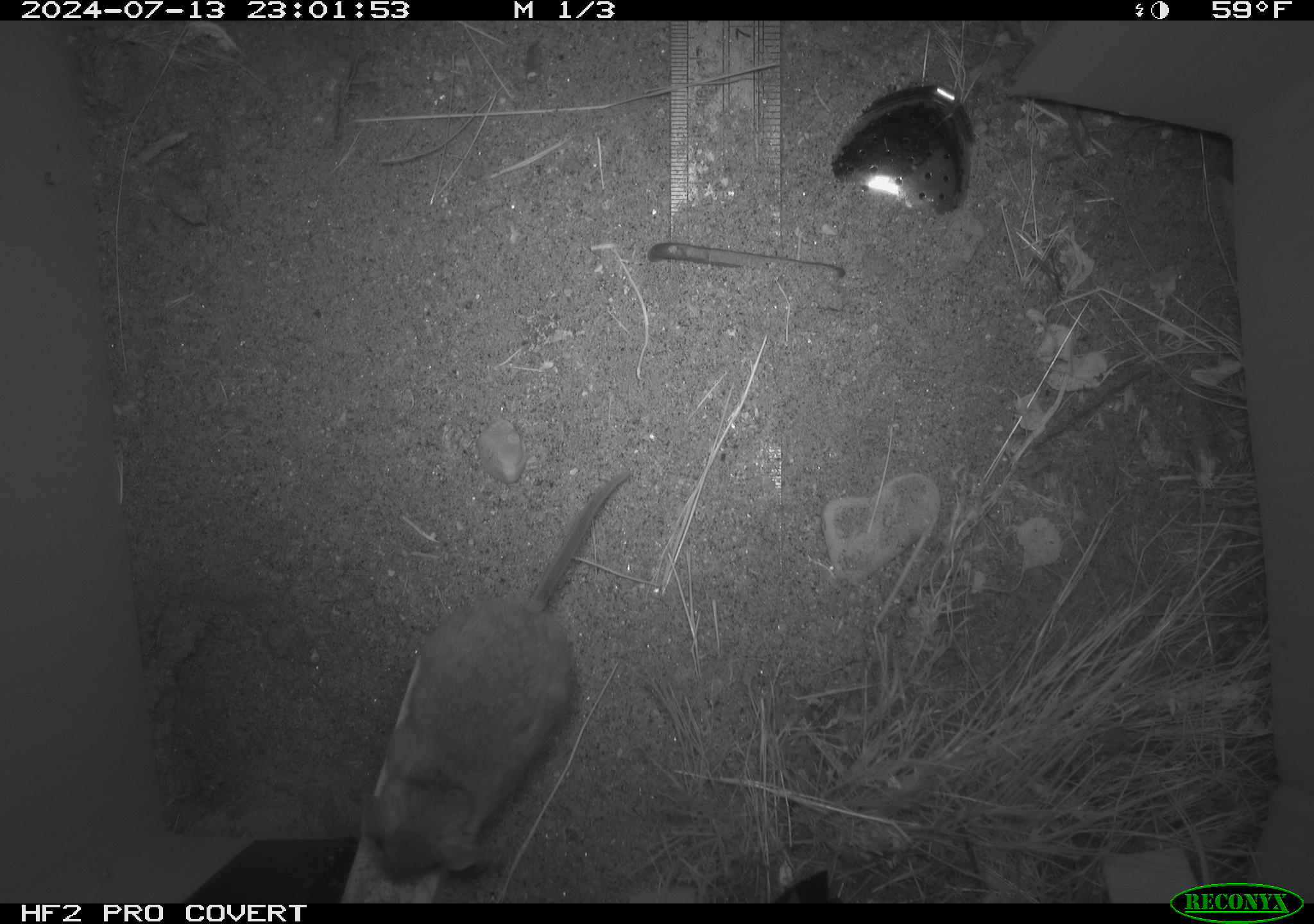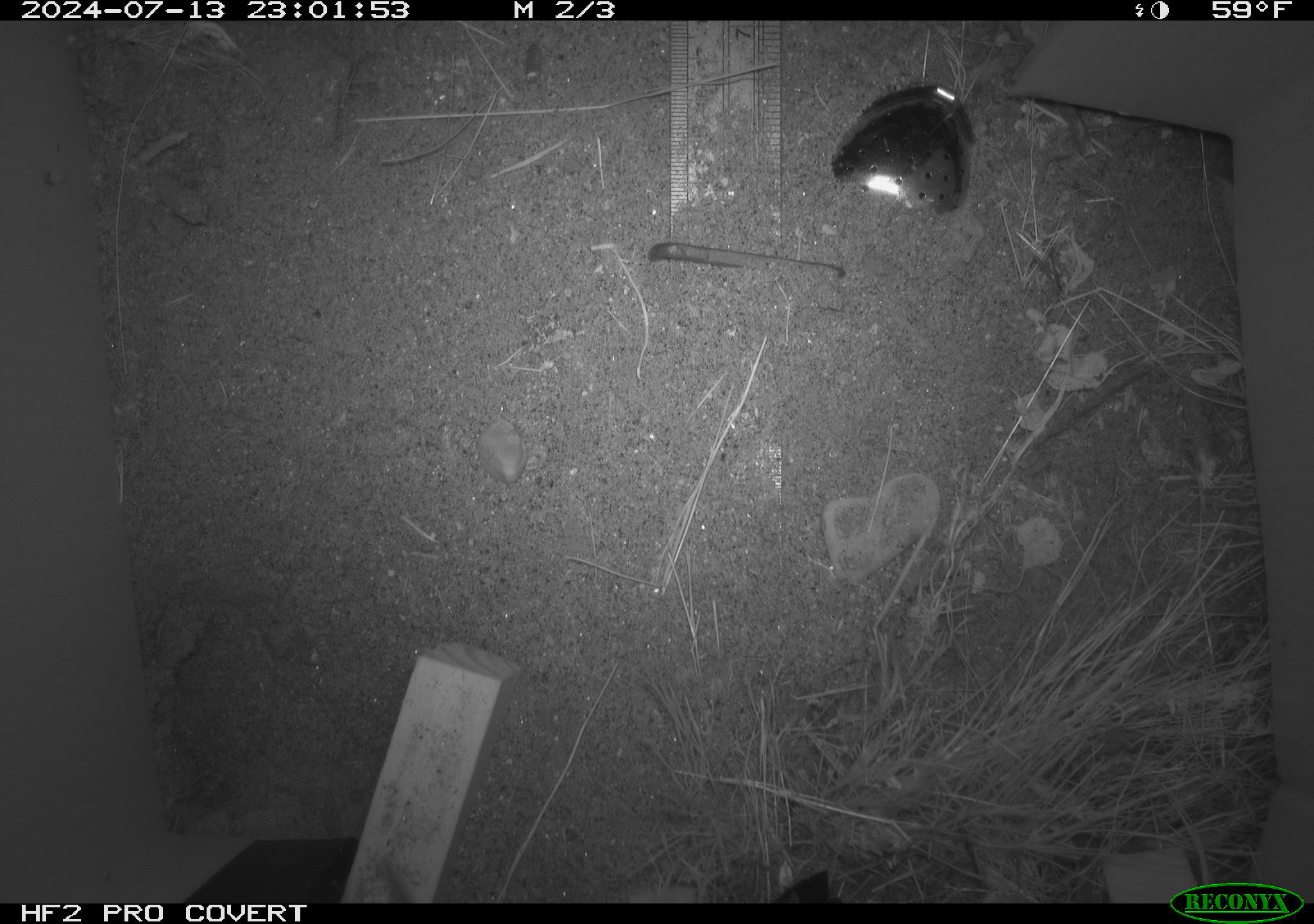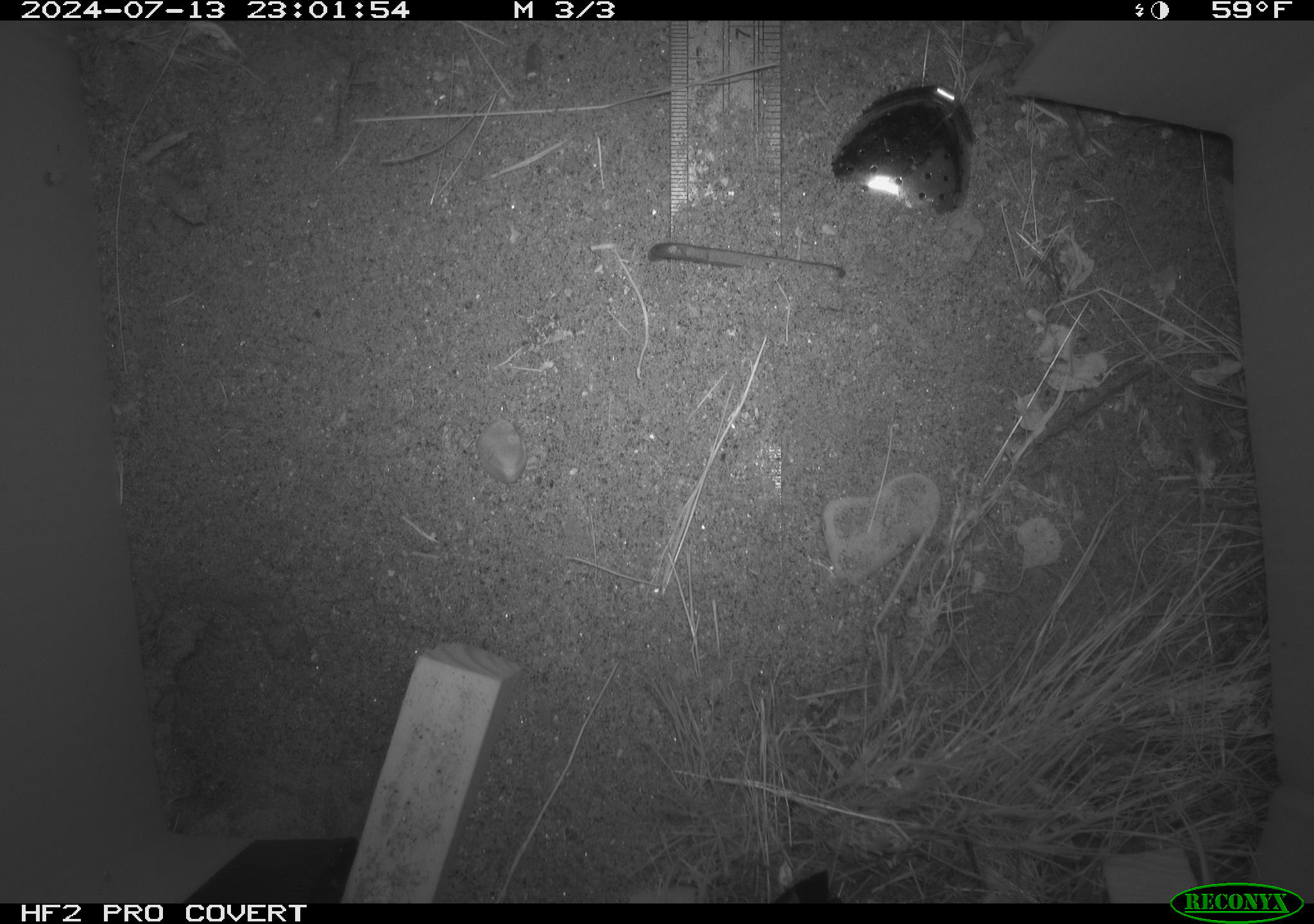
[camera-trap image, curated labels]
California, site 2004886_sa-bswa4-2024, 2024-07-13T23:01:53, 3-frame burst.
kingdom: Animalia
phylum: Chordata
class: Mammalia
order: Rodentia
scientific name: Rodentia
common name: rodent